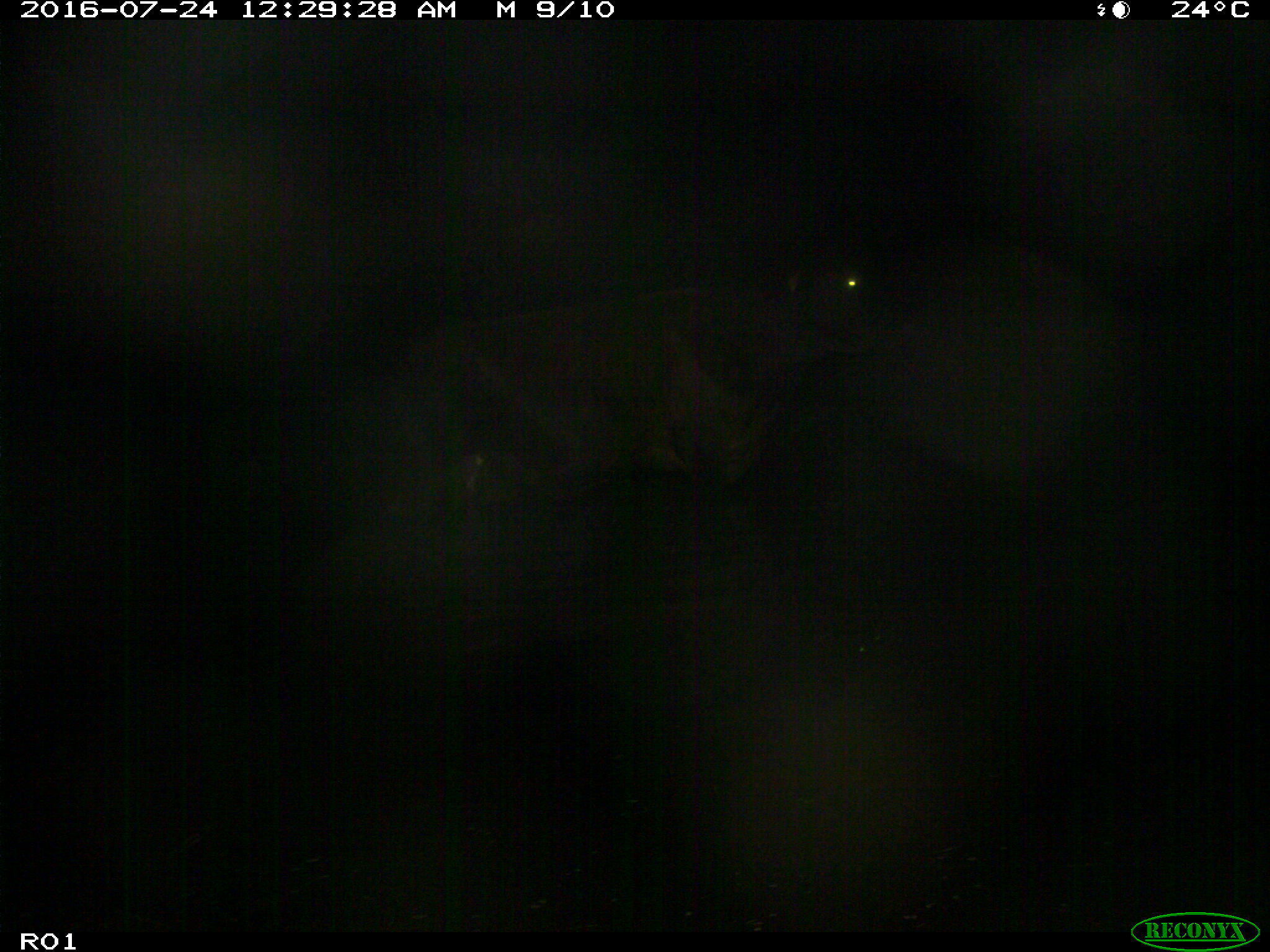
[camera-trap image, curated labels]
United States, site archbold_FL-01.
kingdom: Animalia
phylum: Chordata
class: Mammalia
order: Artiodactyla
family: Bovidae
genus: Bos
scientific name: Bos taurus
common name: domestic cow